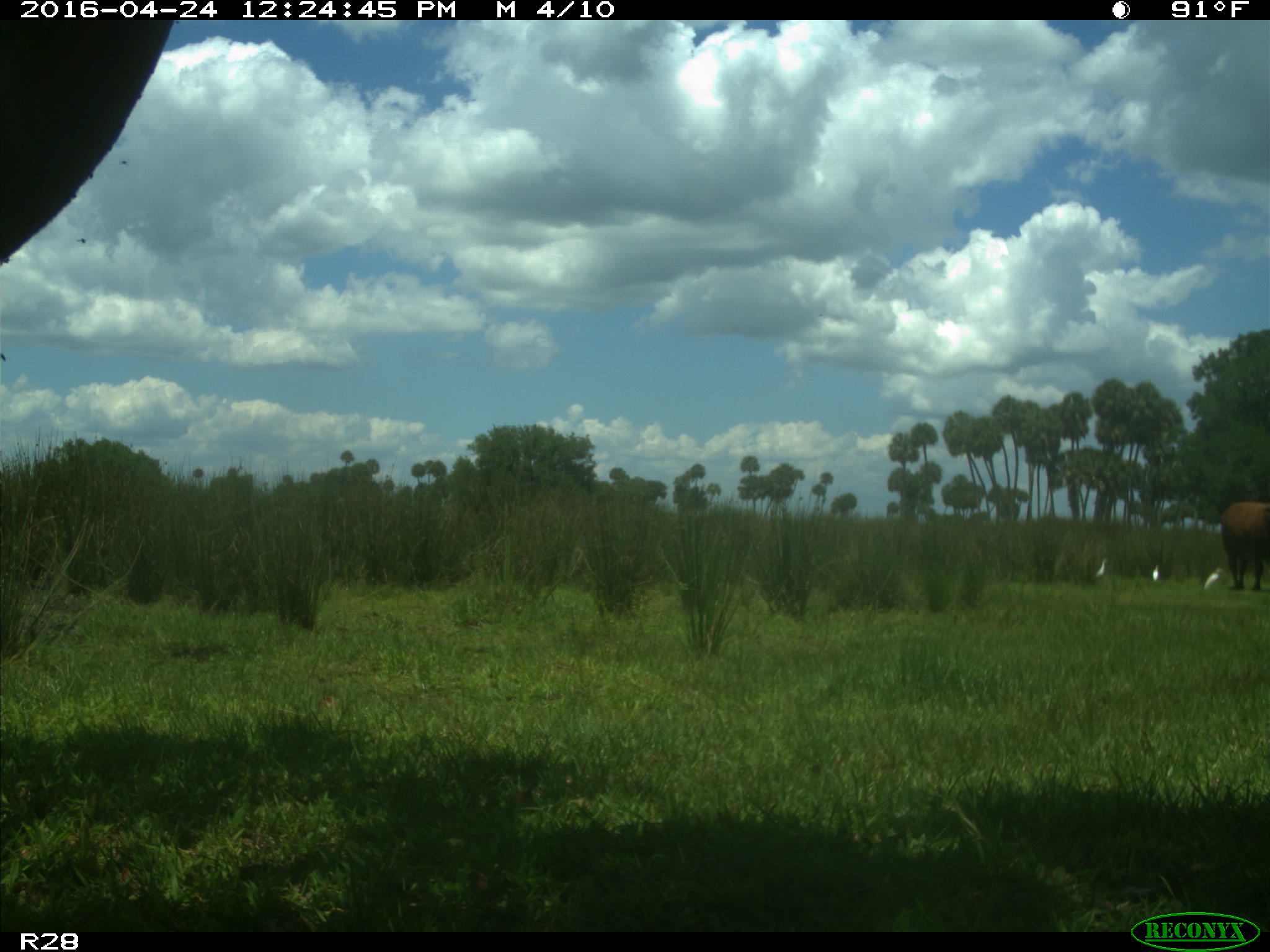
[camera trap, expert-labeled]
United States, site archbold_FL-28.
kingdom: Animalia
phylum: Chordata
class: Mammalia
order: Artiodactyla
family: Bovidae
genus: Bos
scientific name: Bos taurus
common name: domestic cow